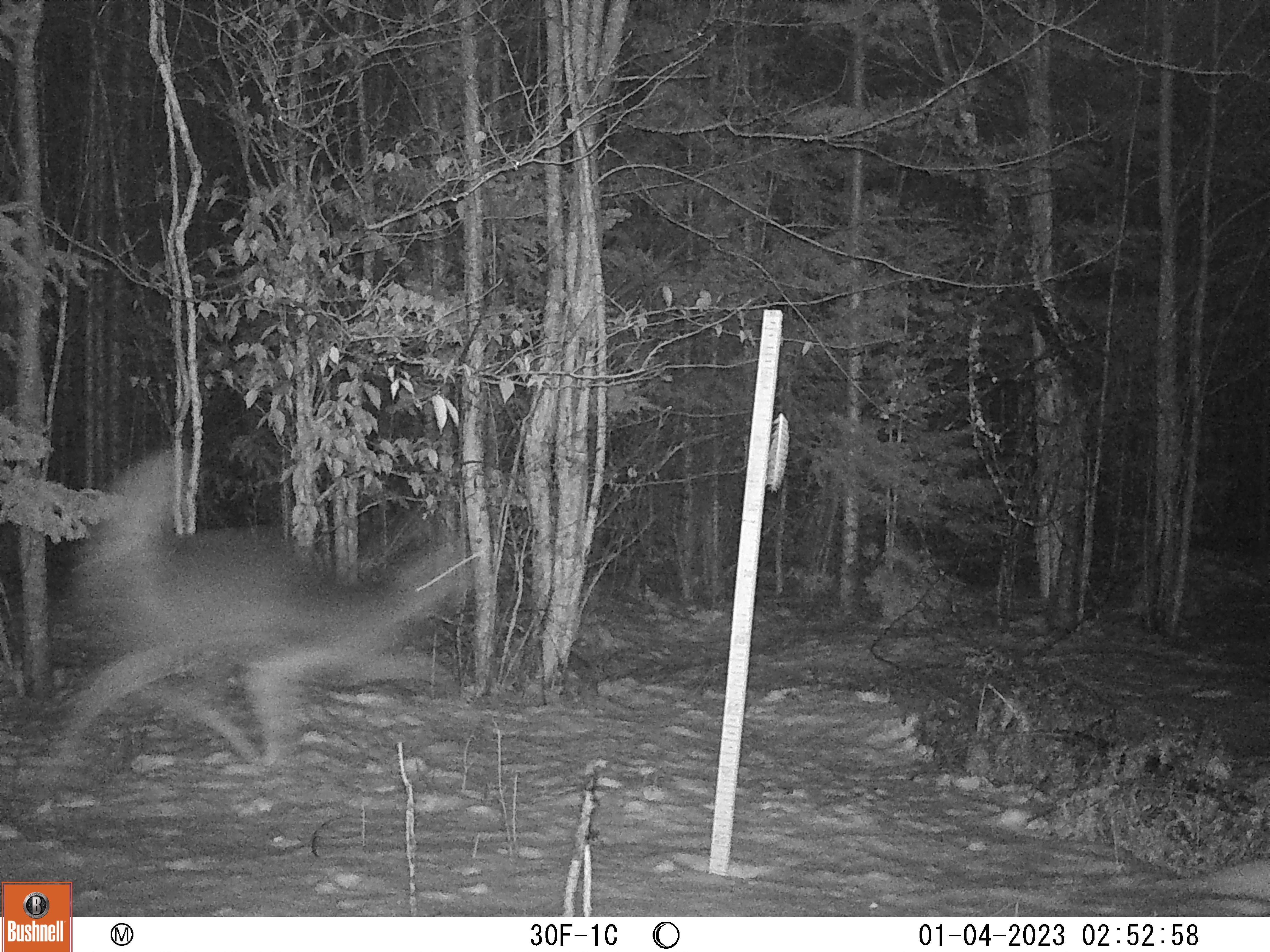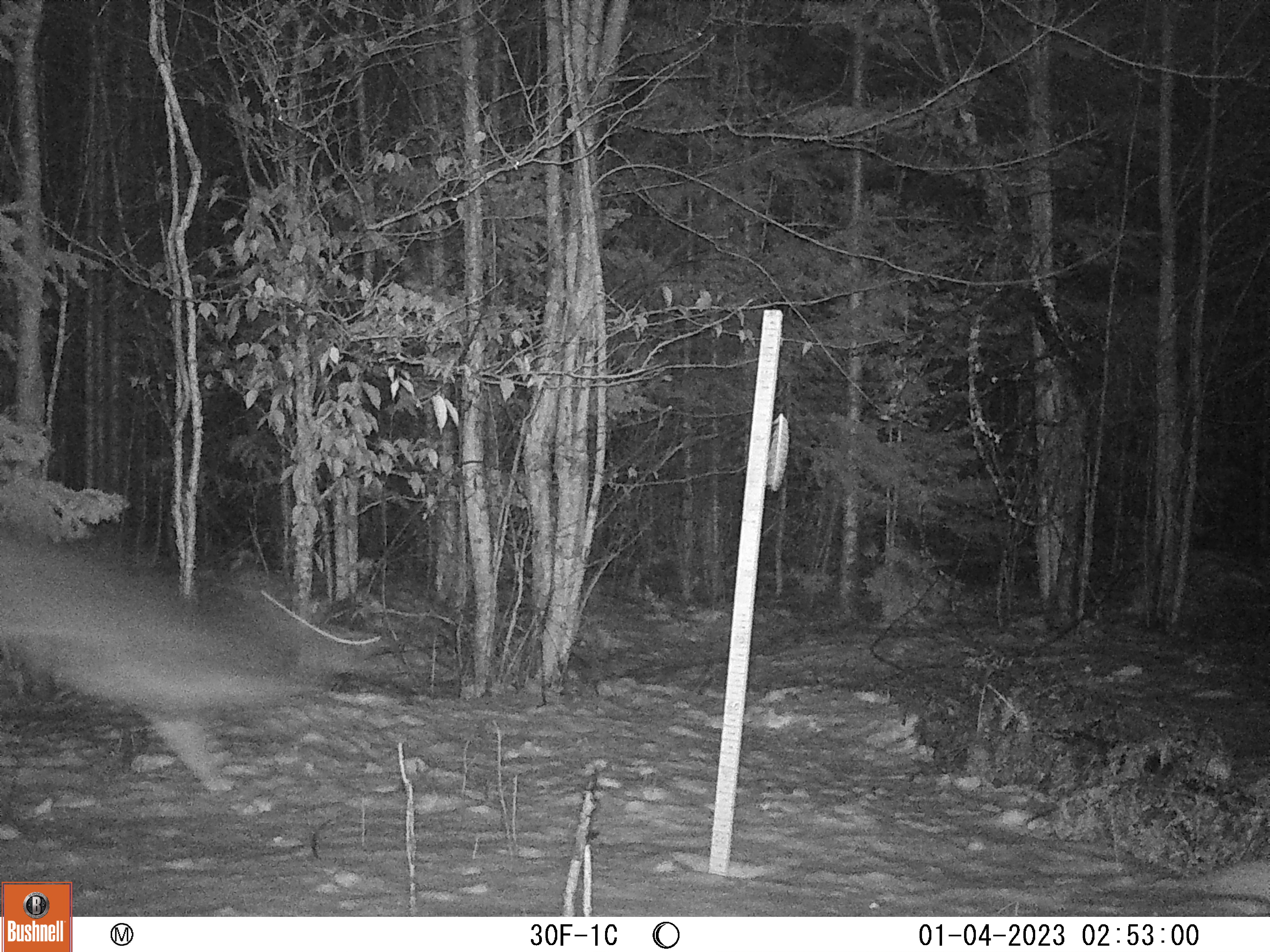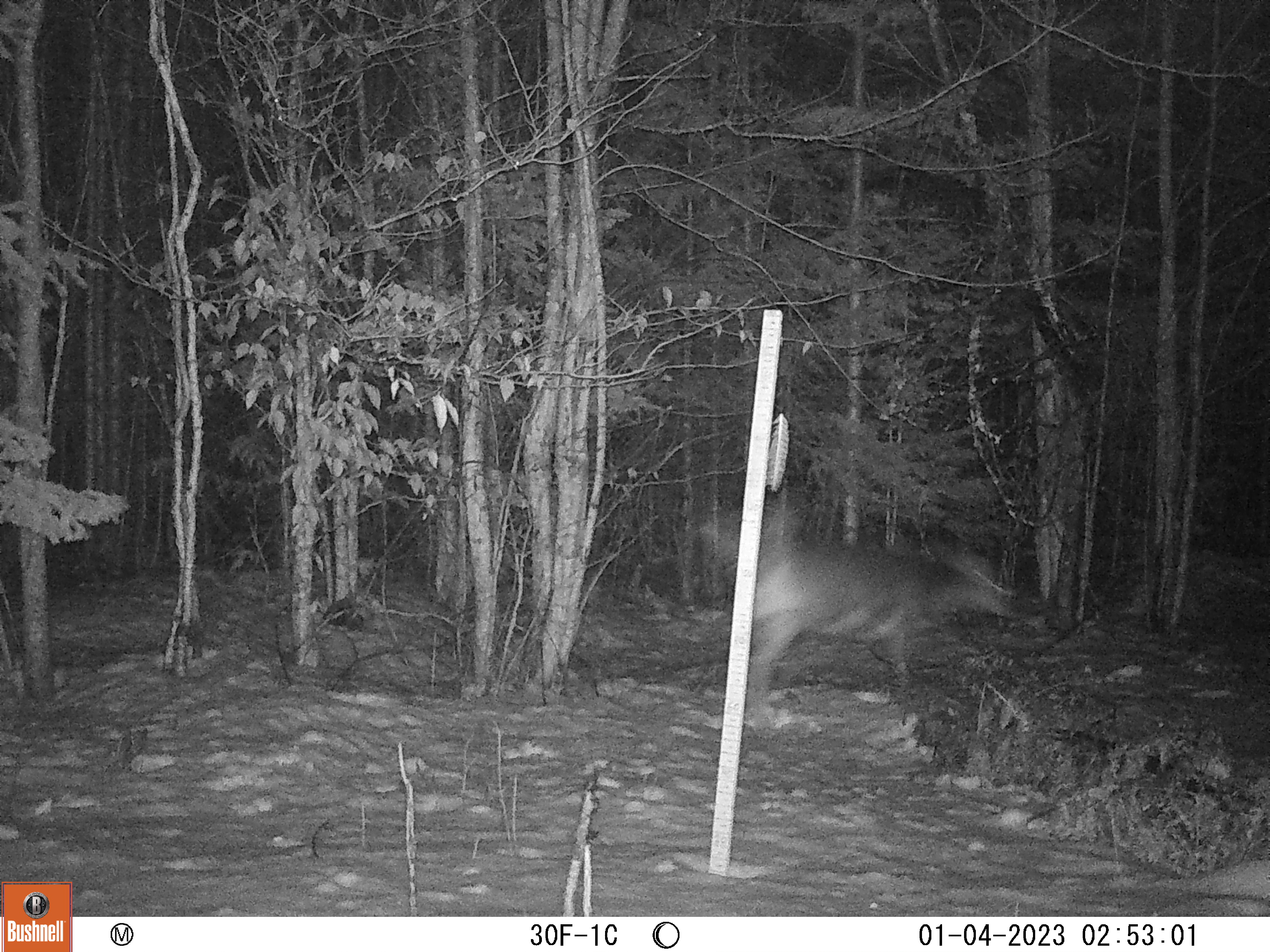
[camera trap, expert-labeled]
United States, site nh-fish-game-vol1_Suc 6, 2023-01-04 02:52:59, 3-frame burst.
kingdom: Animalia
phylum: Chordata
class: Mammalia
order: Artiodactyla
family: Cervidae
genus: Odocoileus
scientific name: Odocoileus virginianus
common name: white-tailed deer